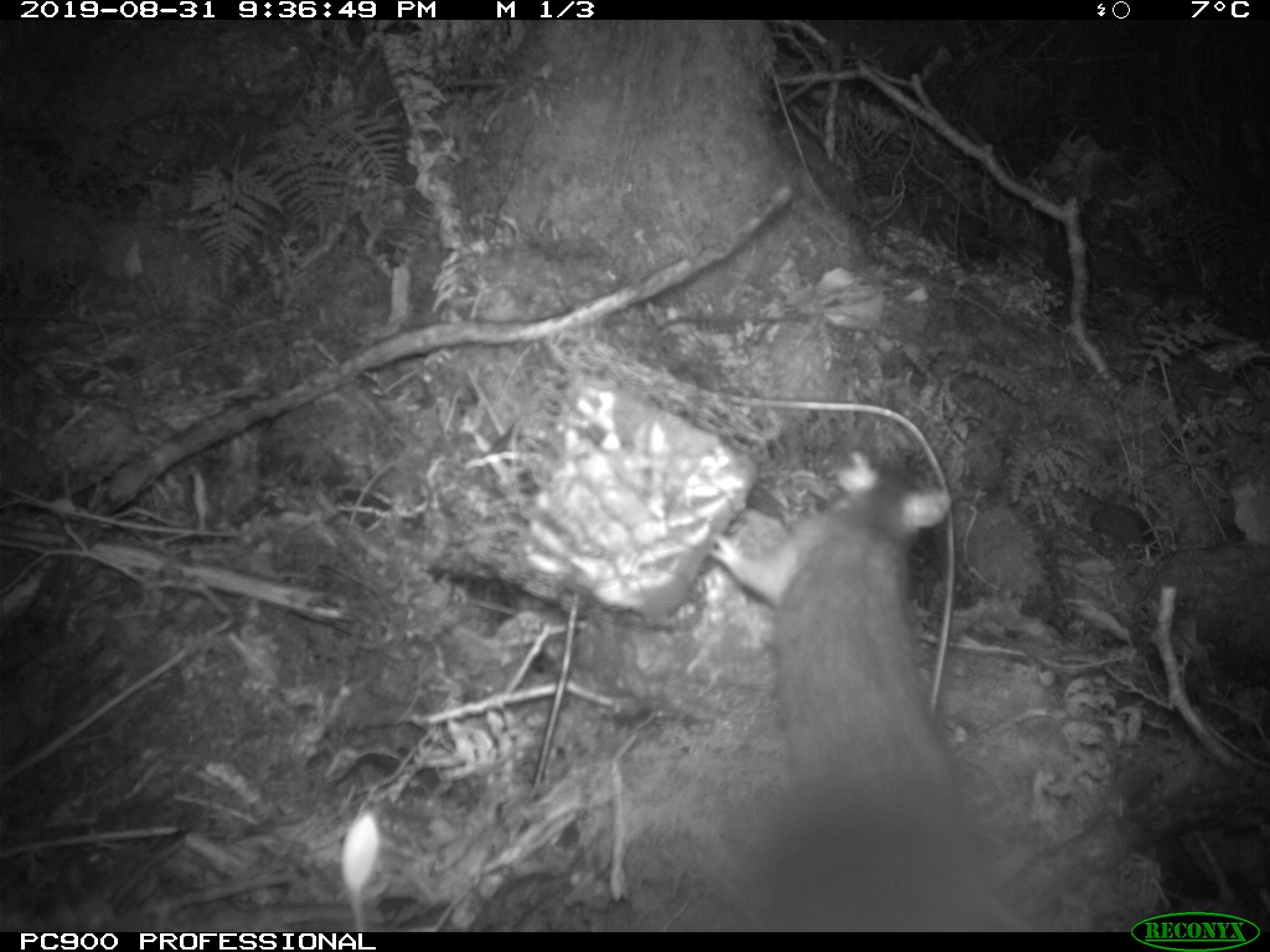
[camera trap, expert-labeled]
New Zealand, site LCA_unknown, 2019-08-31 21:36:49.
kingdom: Animalia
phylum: Chordata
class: Mammalia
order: Rodentia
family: Muridae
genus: Rattus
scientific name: Rattus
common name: rat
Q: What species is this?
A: Rat (Rattus).